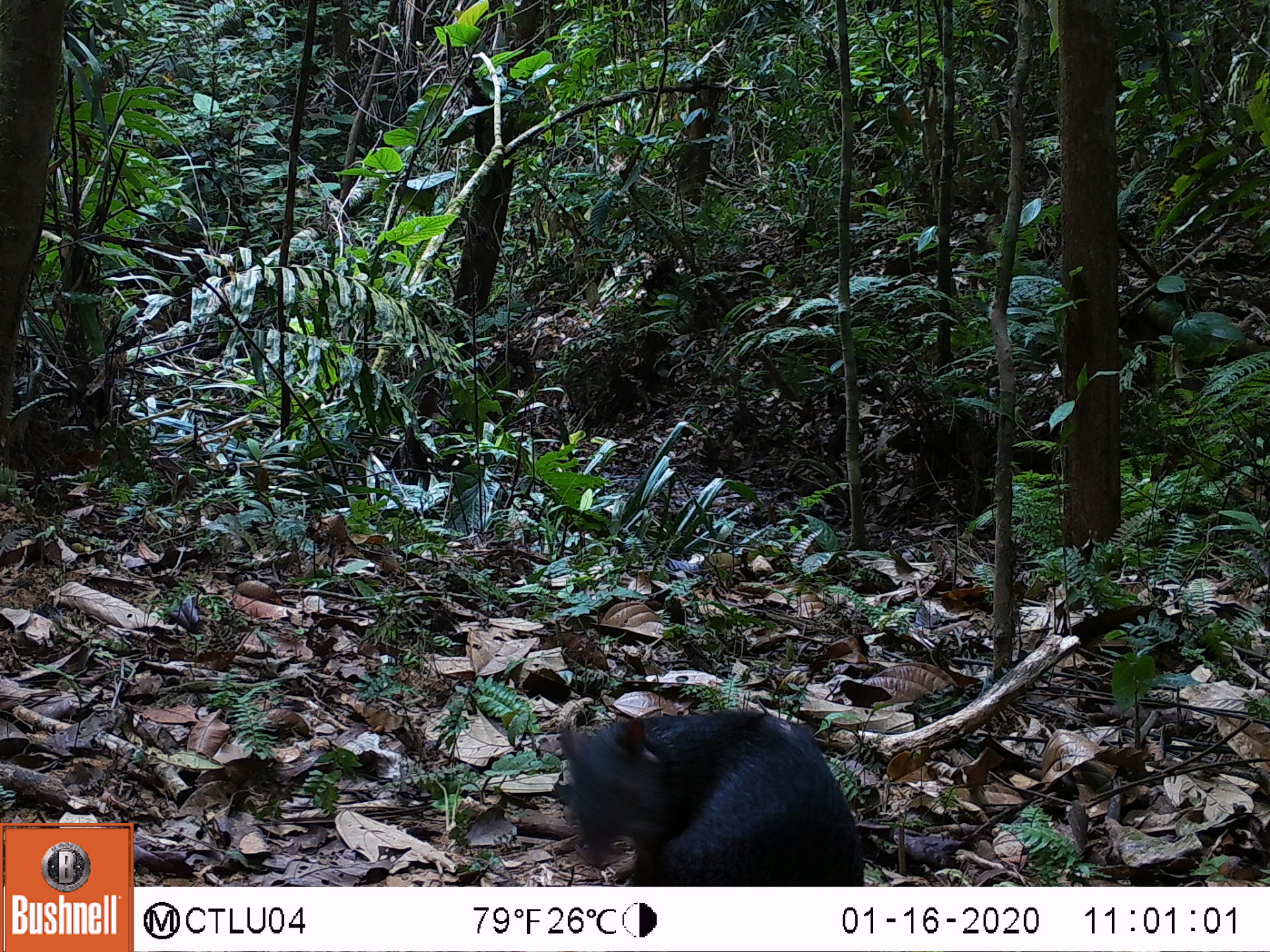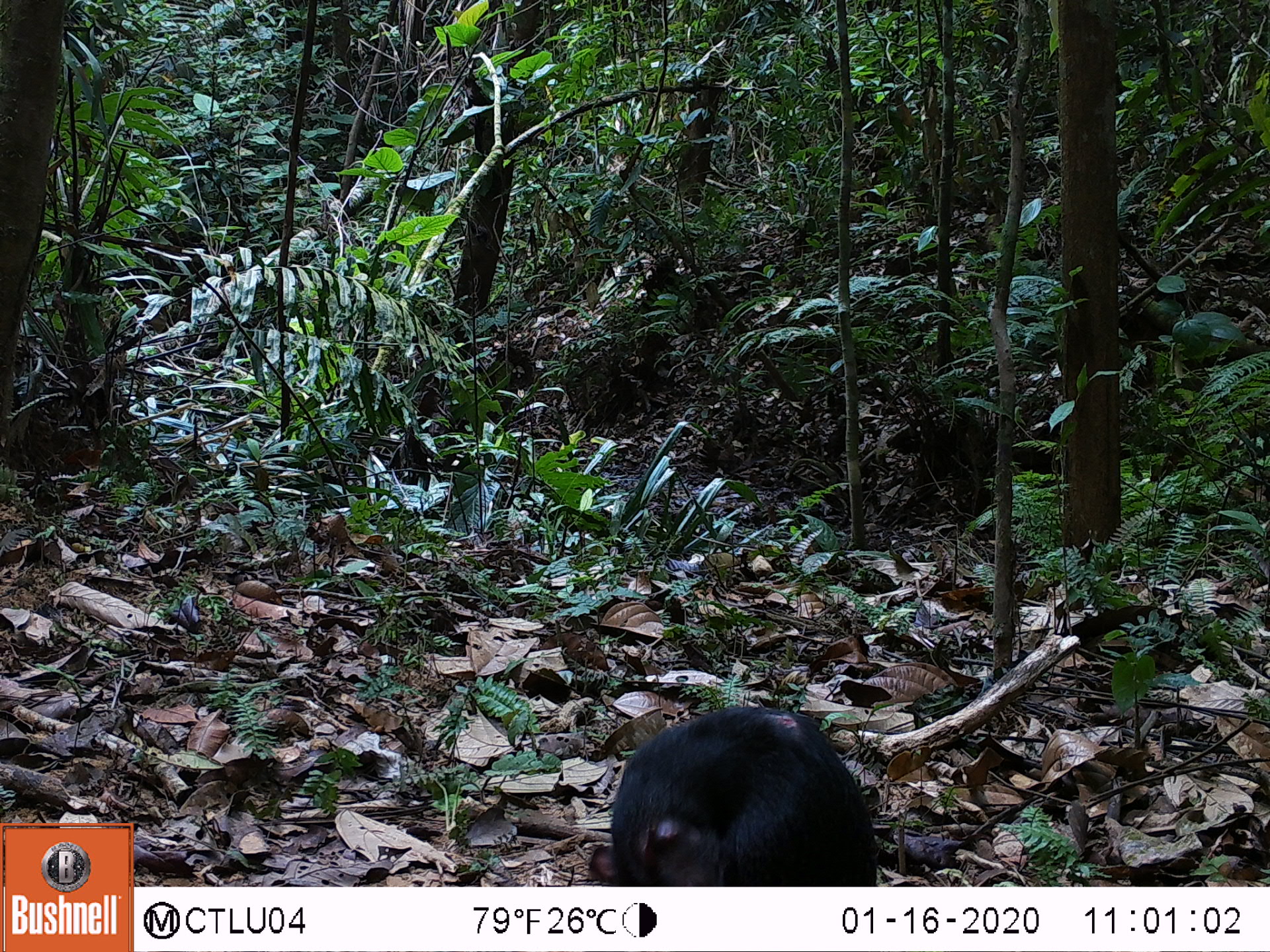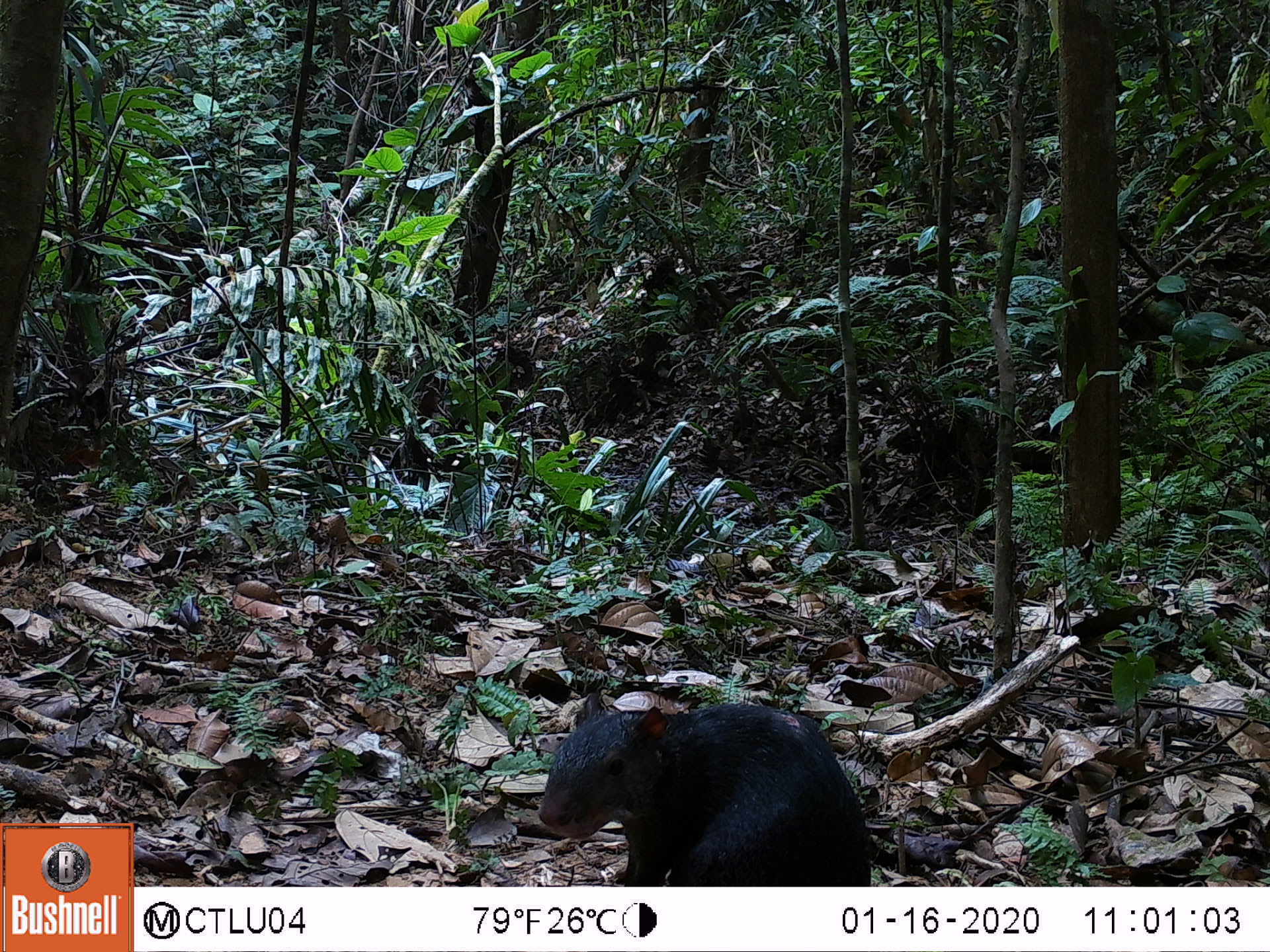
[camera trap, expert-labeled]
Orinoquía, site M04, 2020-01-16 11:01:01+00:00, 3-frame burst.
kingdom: Animalia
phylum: Chordata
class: Mammalia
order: Rodentia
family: Dasyproctidae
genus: Dasyprocta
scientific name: Dasyprocta fuliginosa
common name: black agouti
Black agouti (Dasyprocta fuliginosa).